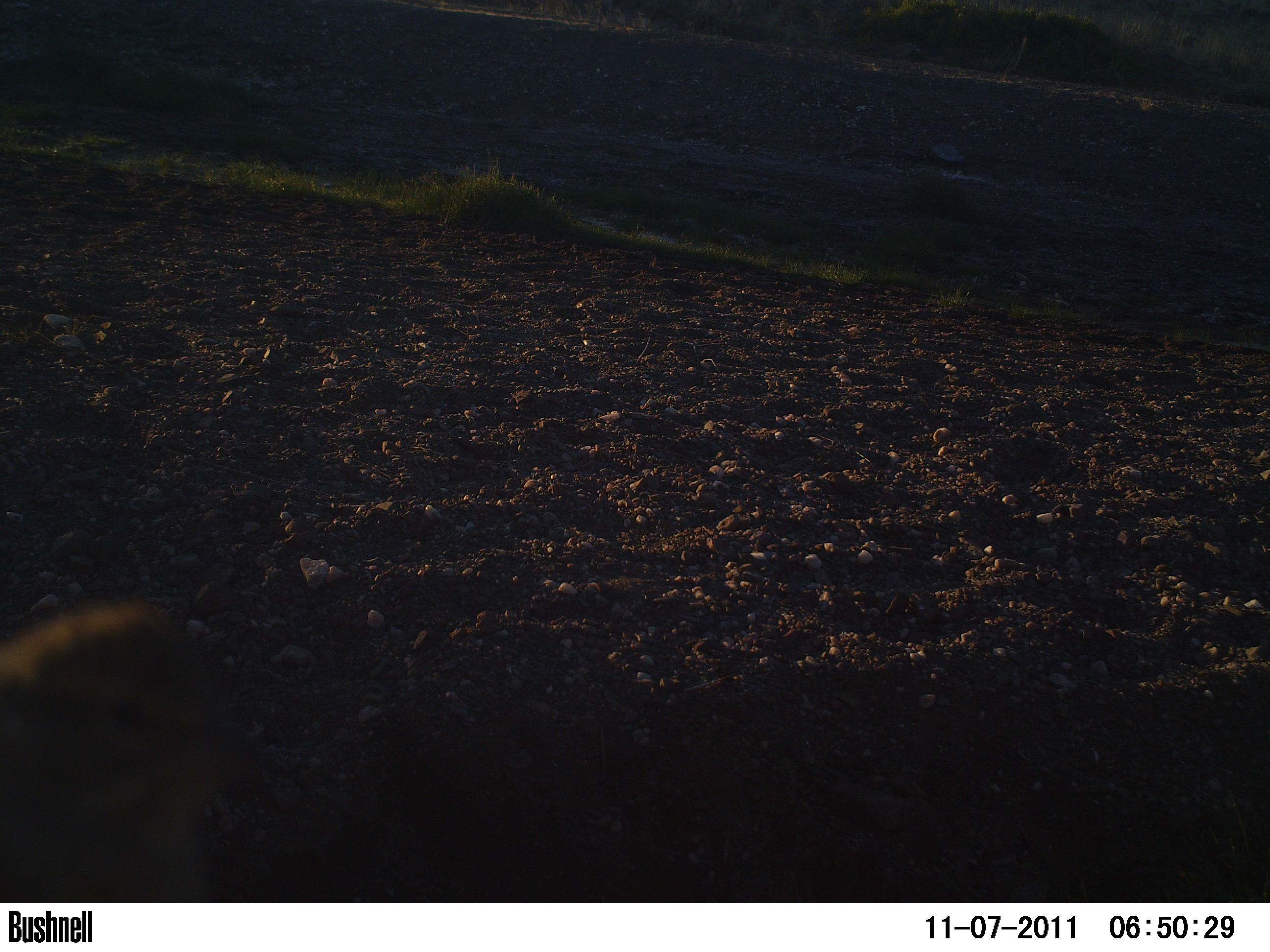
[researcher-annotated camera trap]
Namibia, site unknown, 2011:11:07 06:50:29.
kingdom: Animalia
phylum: Chordata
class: Aves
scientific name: Aves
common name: birds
Aves (birds).